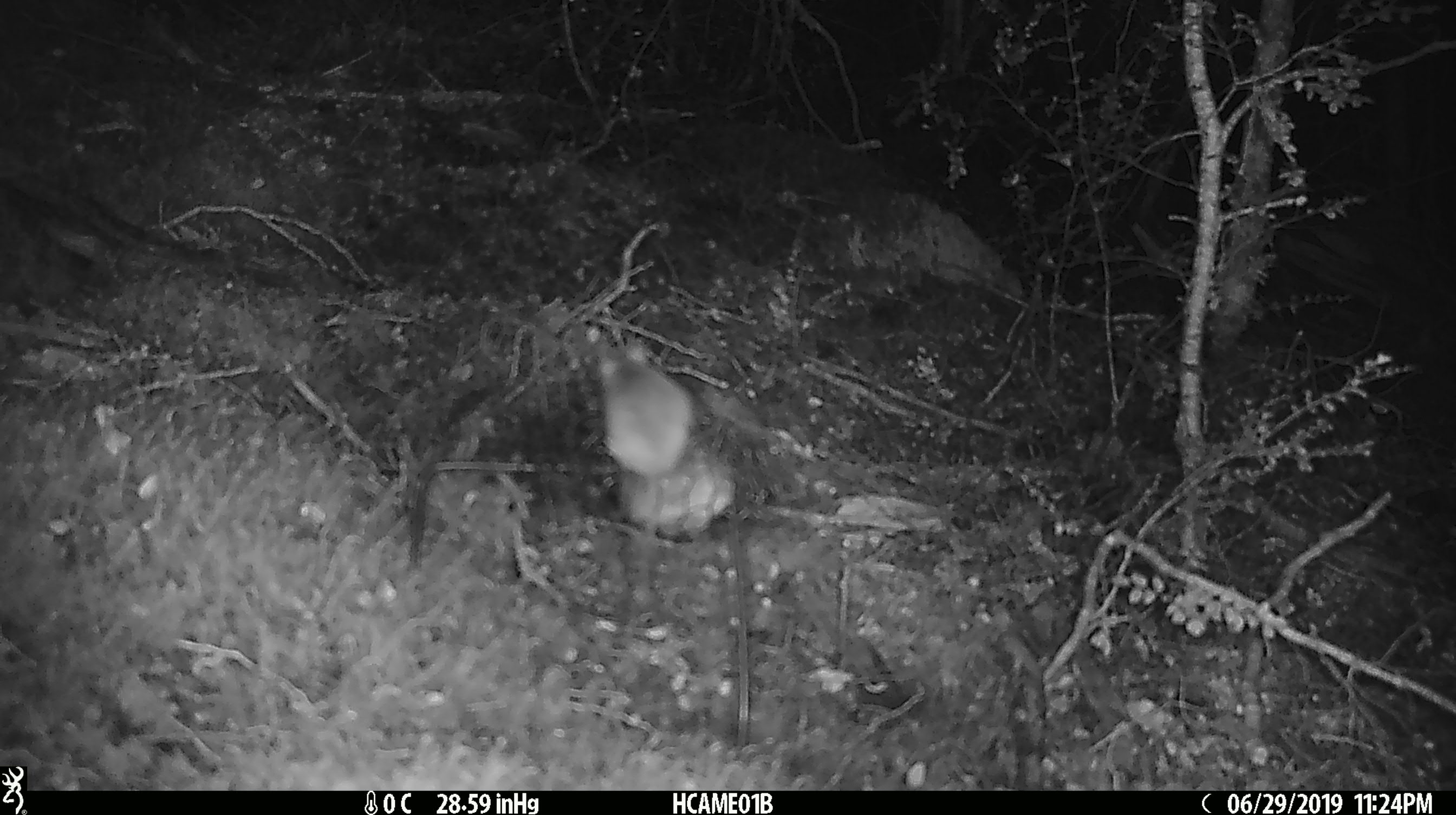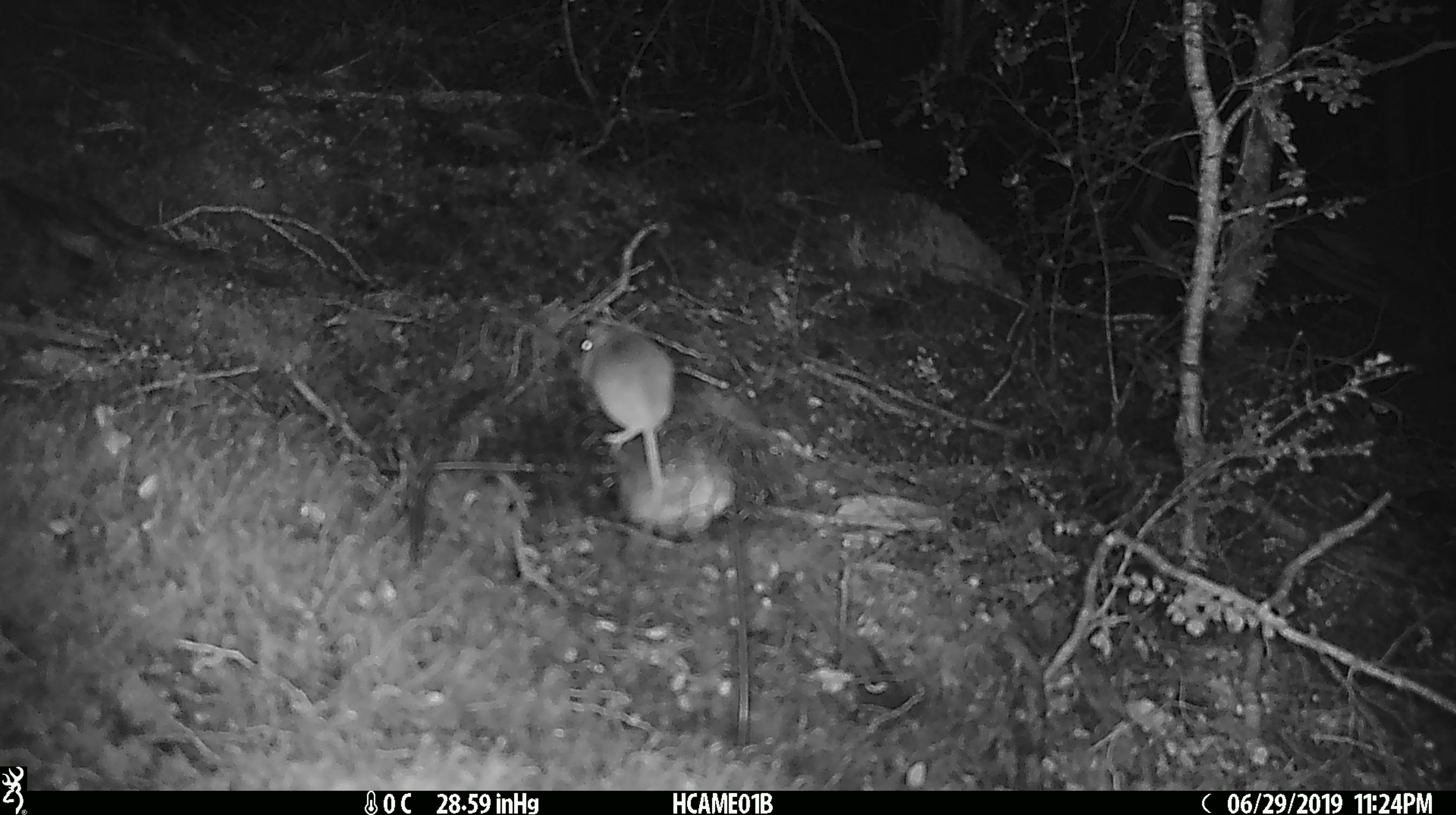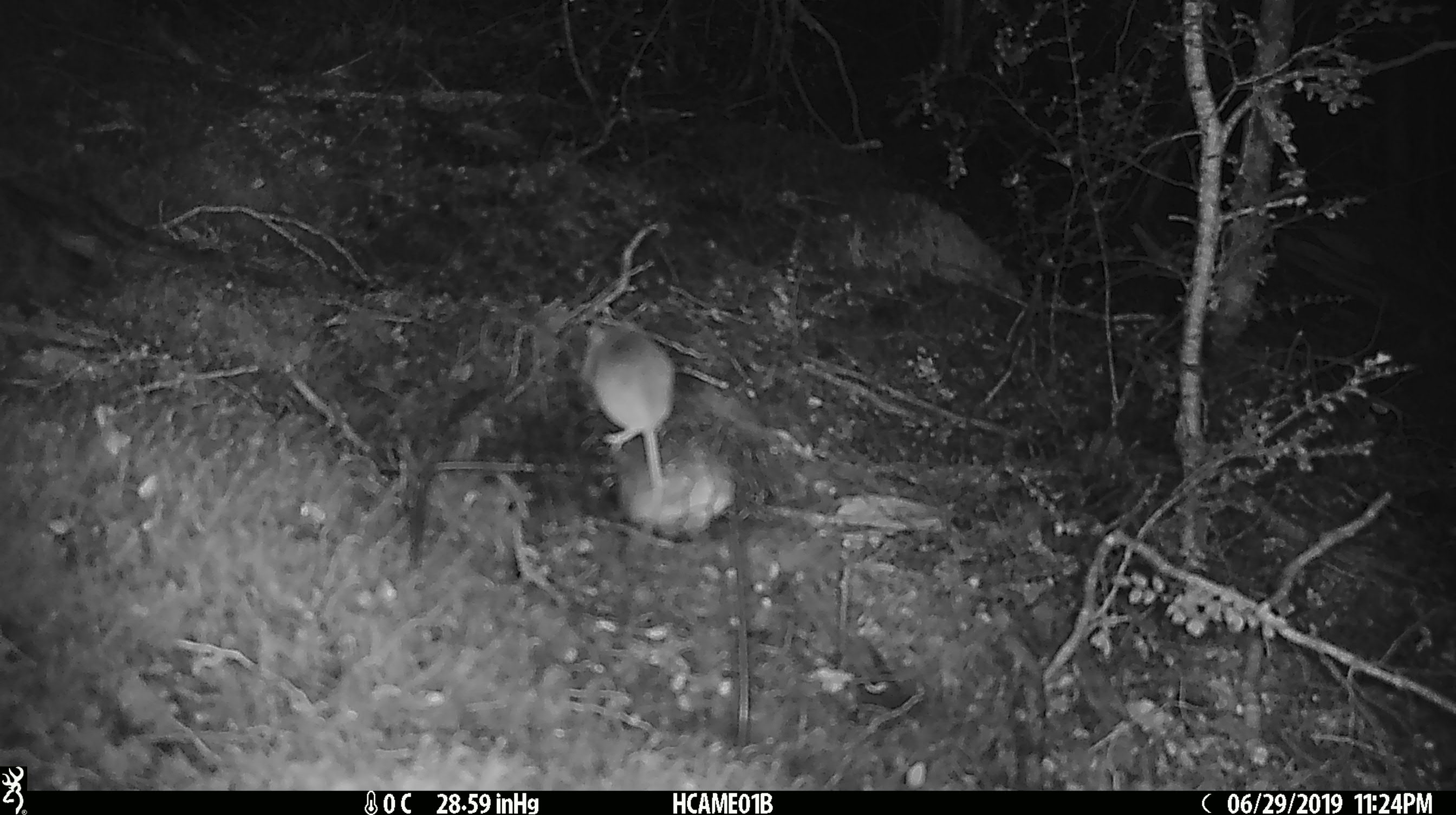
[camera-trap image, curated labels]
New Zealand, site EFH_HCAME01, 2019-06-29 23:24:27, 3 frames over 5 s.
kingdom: Animalia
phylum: Chordata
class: Mammalia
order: Rodentia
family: Muridae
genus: Mus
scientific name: Mus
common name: mouse